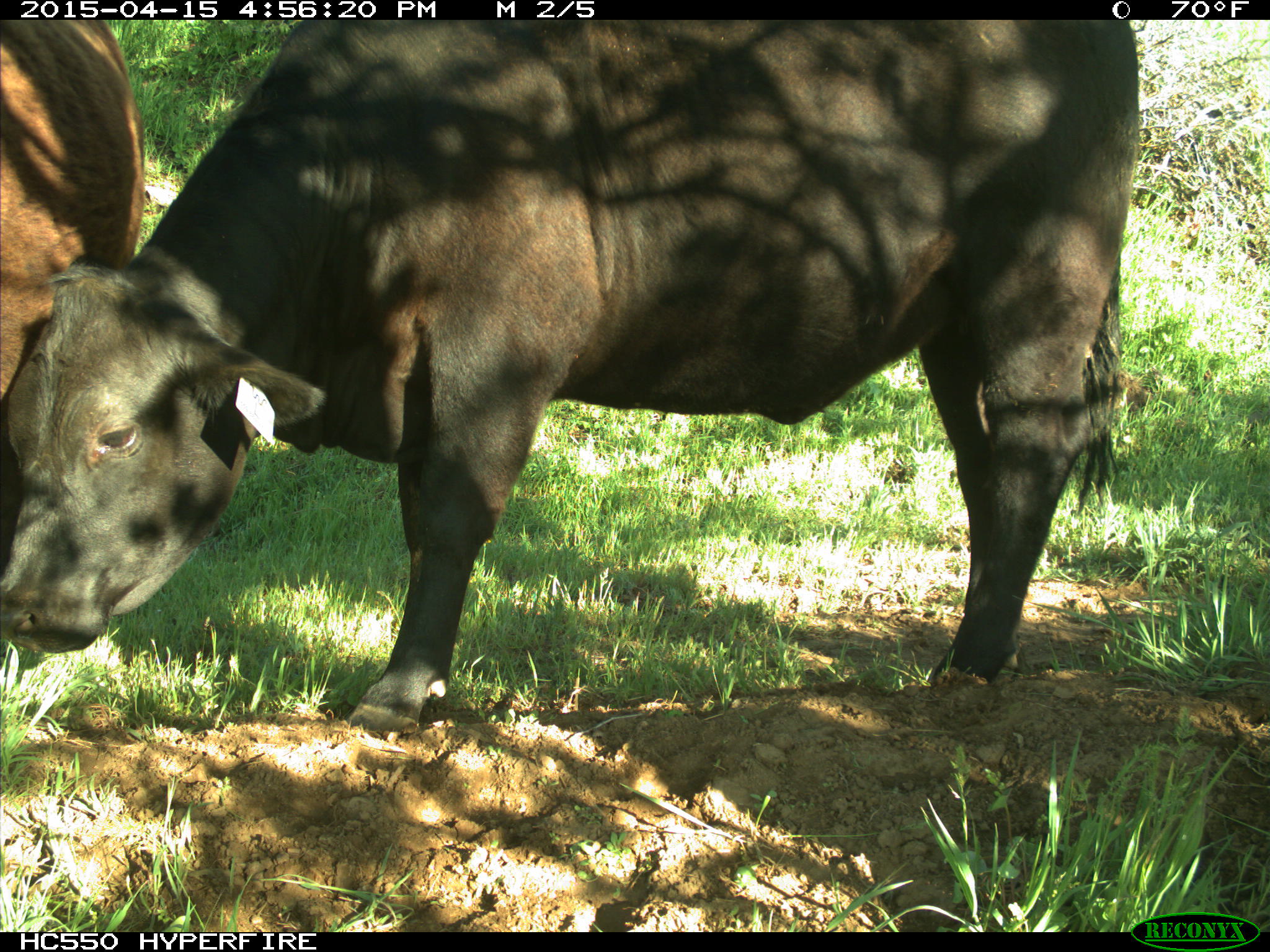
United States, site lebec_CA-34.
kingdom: Animalia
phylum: Chordata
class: Mammalia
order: Artiodactyla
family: Bovidae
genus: Bos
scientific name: Bos taurus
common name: domestic cow